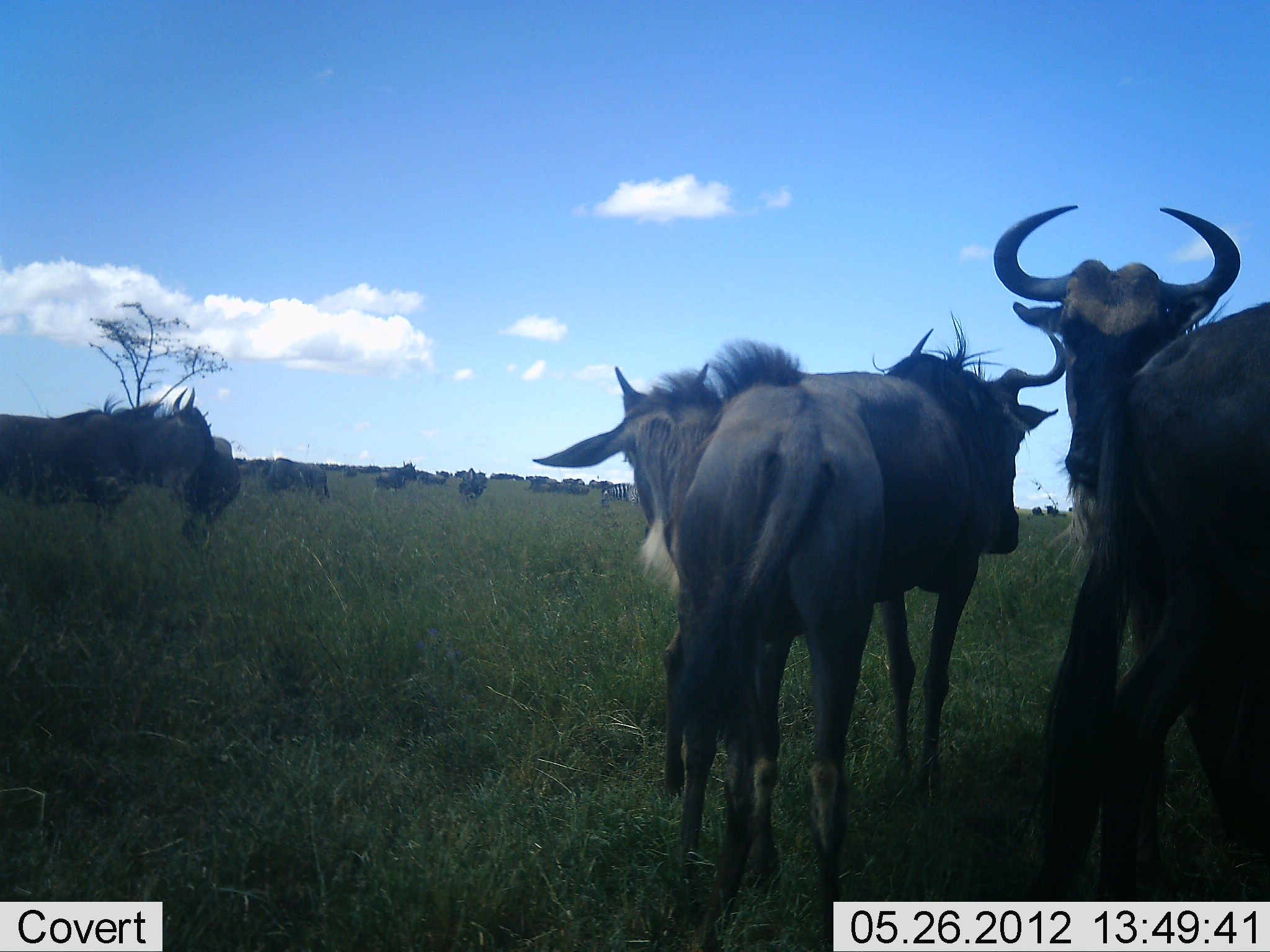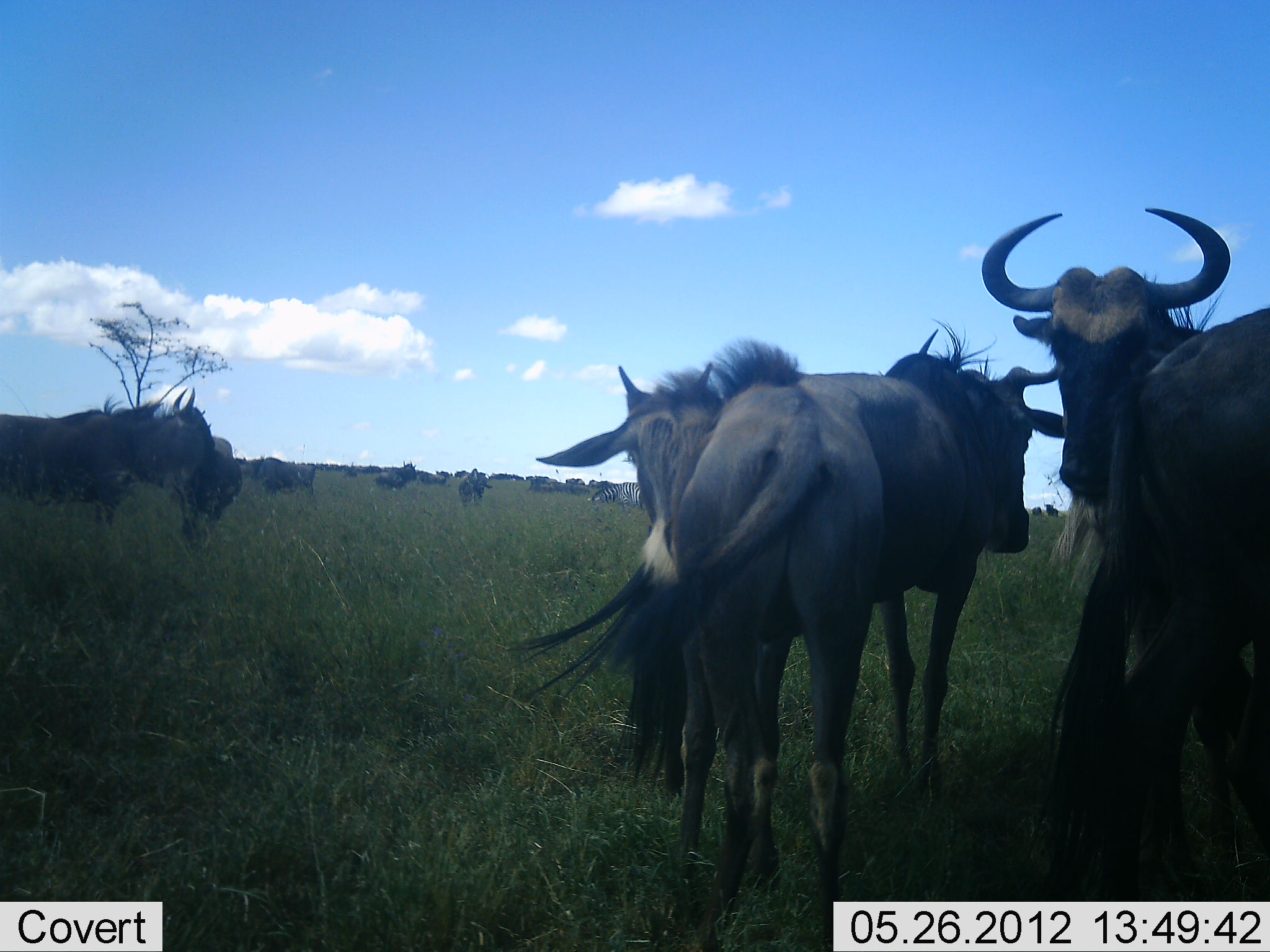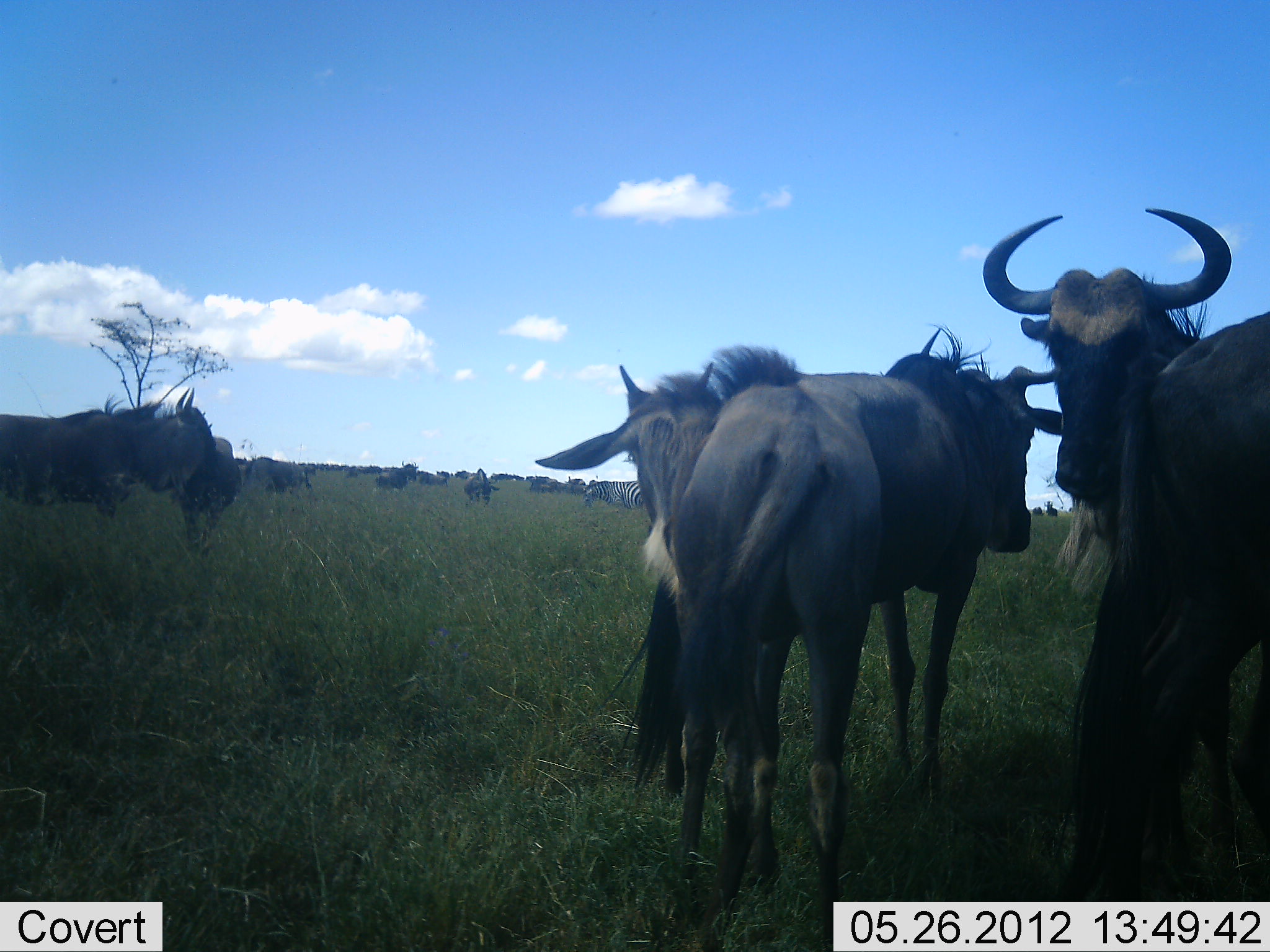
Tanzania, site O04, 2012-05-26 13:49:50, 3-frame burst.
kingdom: Animalia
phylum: Chordata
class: Mammalia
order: Artiodactyla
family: Bovidae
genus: Connochaetes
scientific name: Connochaetes taurinus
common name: blue wildebeest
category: wildebeest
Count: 11-50.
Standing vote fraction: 100%.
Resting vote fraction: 0%.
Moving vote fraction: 33%.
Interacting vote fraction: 13%.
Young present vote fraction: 20%.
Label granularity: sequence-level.